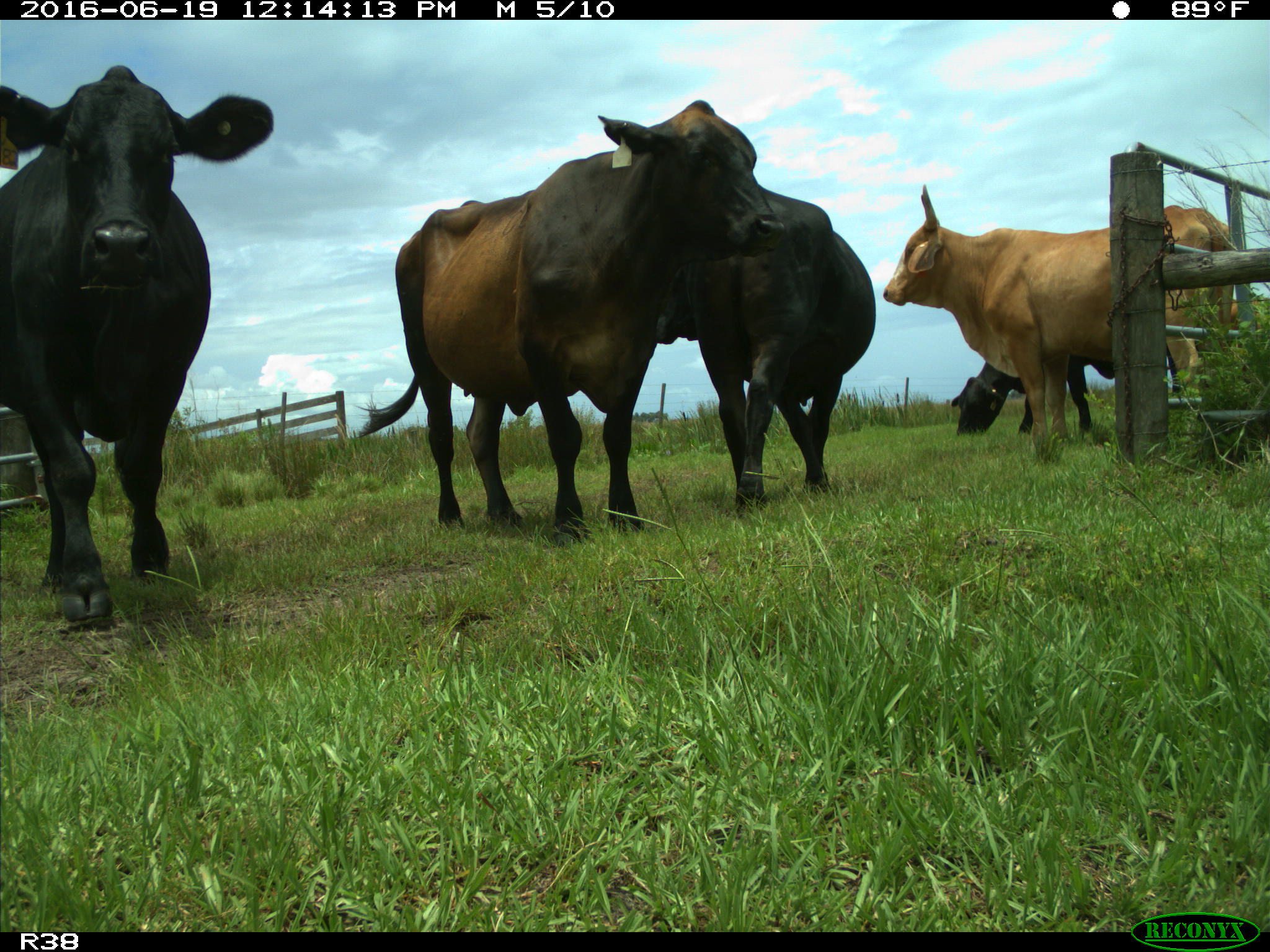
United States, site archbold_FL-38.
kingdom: Animalia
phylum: Chordata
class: Mammalia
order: Artiodactyla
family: Bovidae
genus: Bos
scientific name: Bos taurus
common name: domestic cow